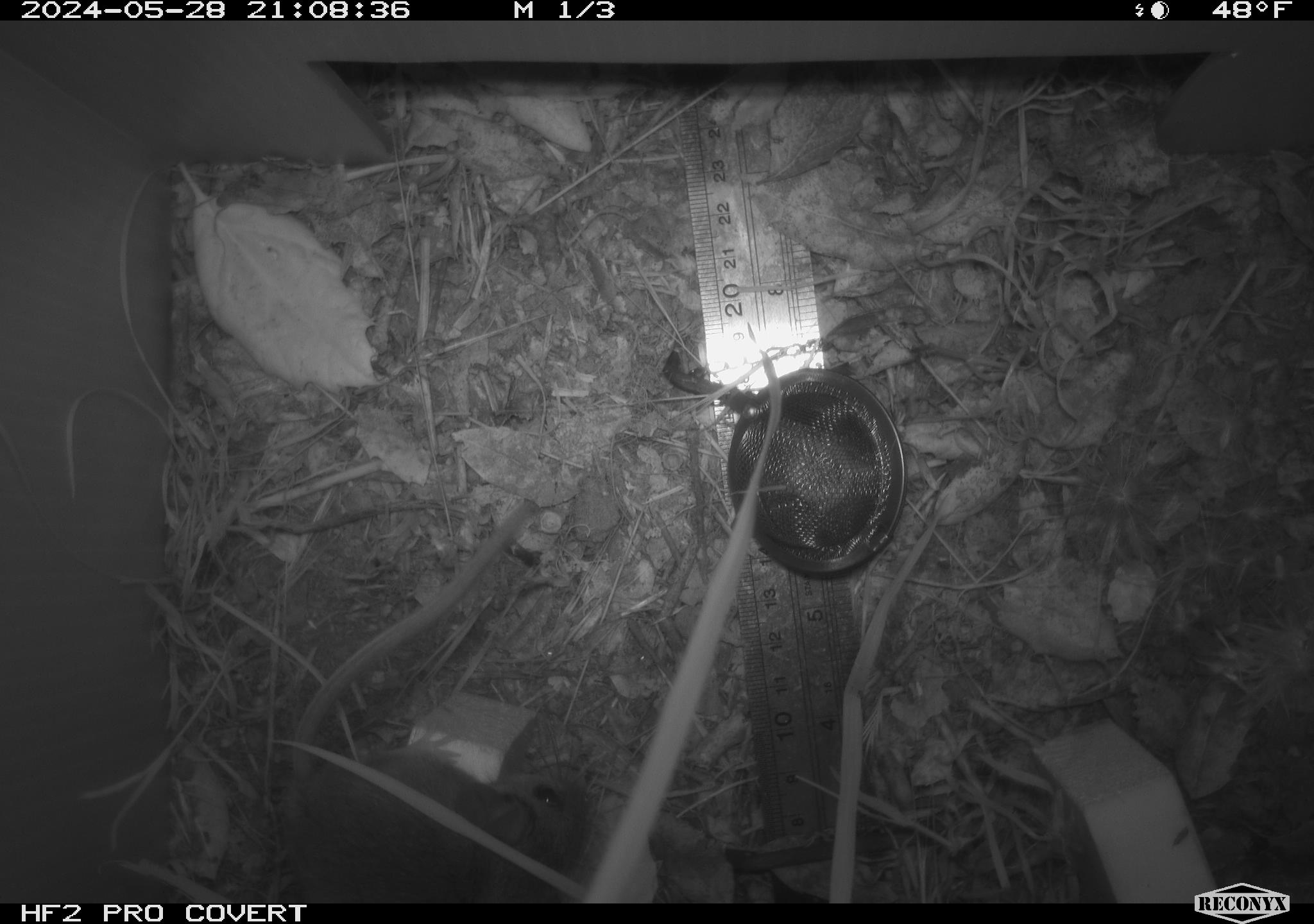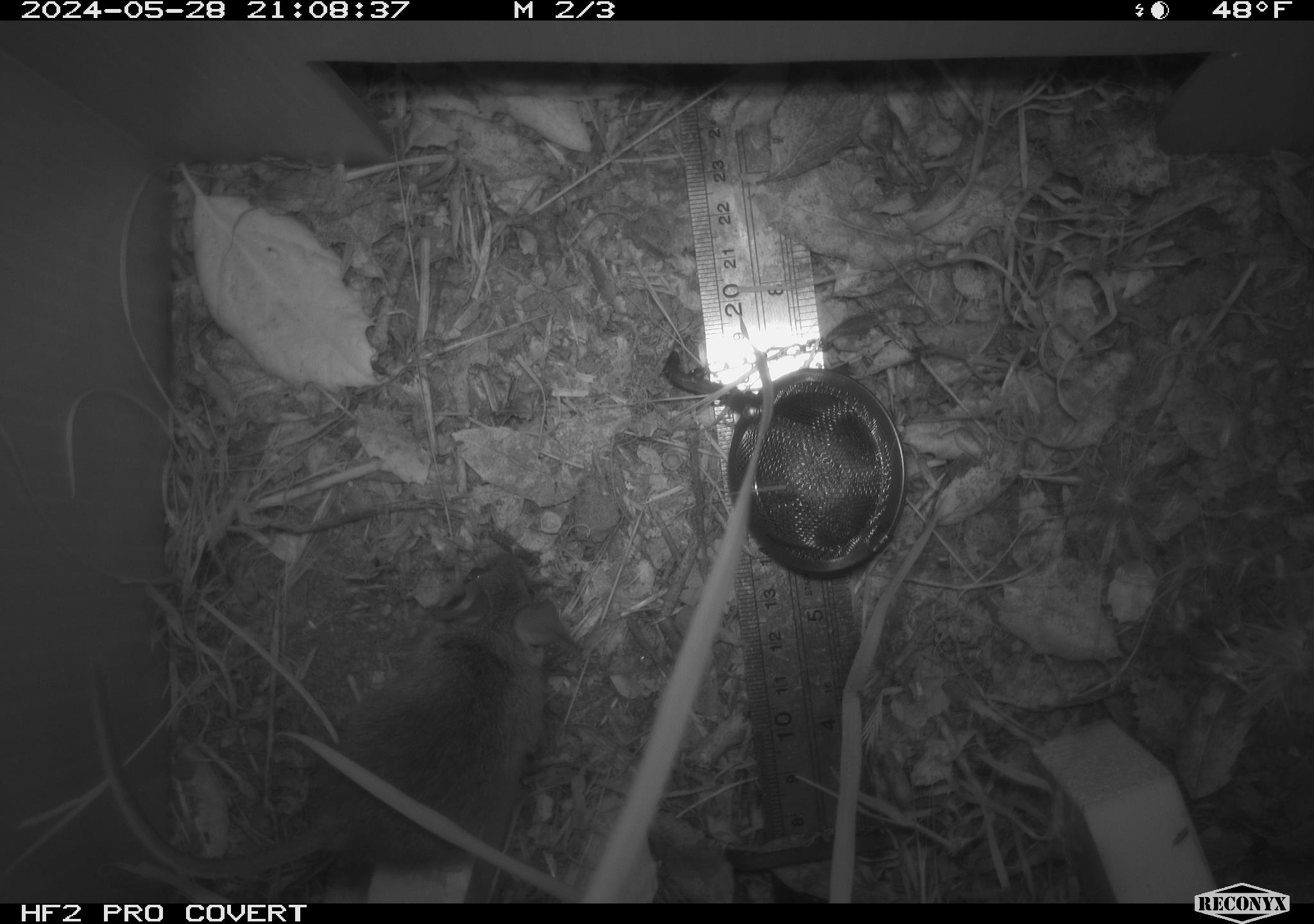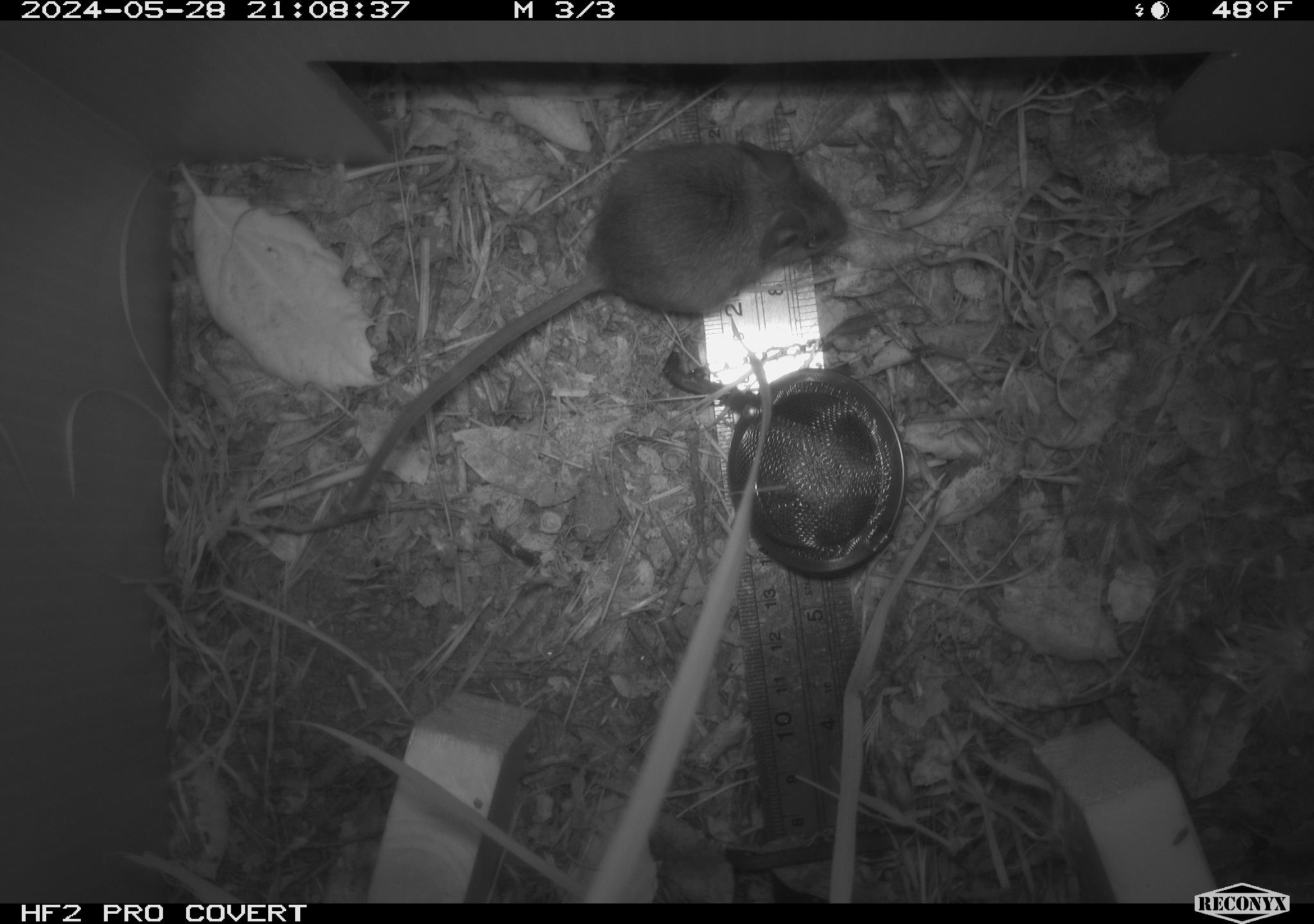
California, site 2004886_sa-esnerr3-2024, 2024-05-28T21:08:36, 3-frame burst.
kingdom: Animalia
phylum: Chordata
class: Mammalia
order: Rodentia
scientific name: Rodentia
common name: rodent